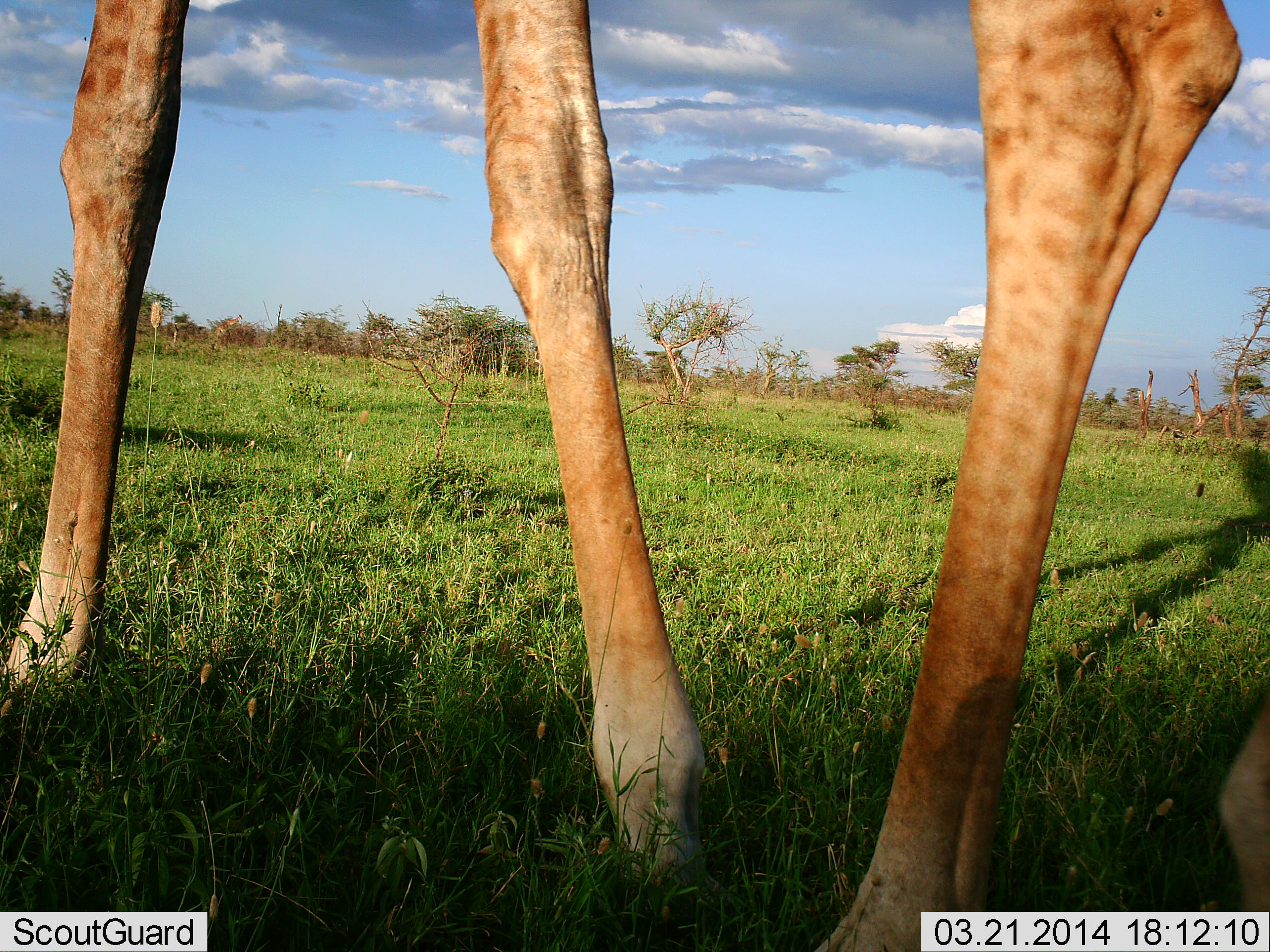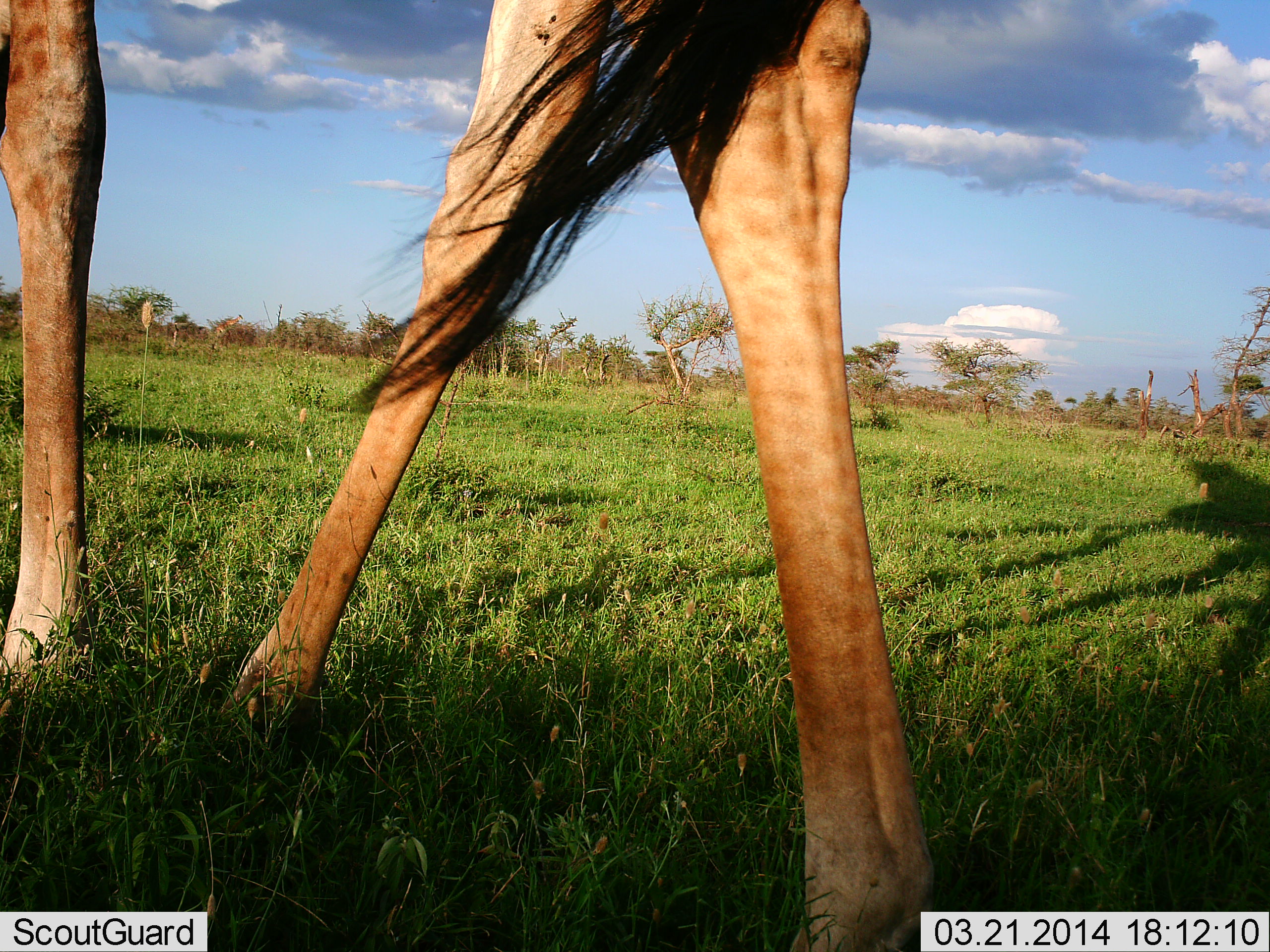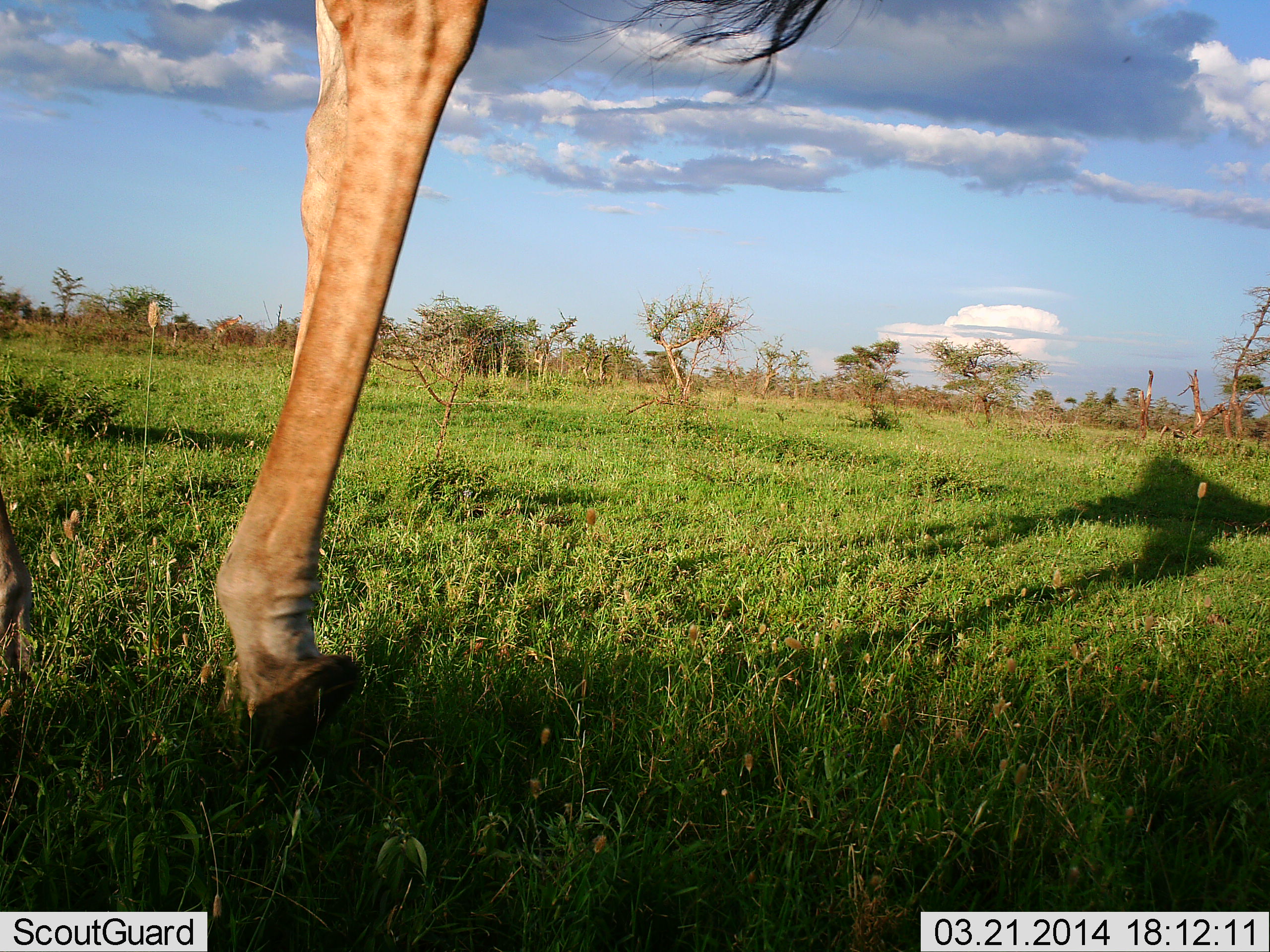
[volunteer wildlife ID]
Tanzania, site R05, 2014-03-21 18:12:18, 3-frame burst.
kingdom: Animalia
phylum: Chordata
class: Mammalia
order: Artiodactyla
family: Giraffidae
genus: Giraffa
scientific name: Giraffa camelopardalis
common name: giraffe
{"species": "giraffe (Giraffa camelopardalis)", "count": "1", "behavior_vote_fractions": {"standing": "0%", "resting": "0%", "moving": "100%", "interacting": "0%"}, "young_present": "0%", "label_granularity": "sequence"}